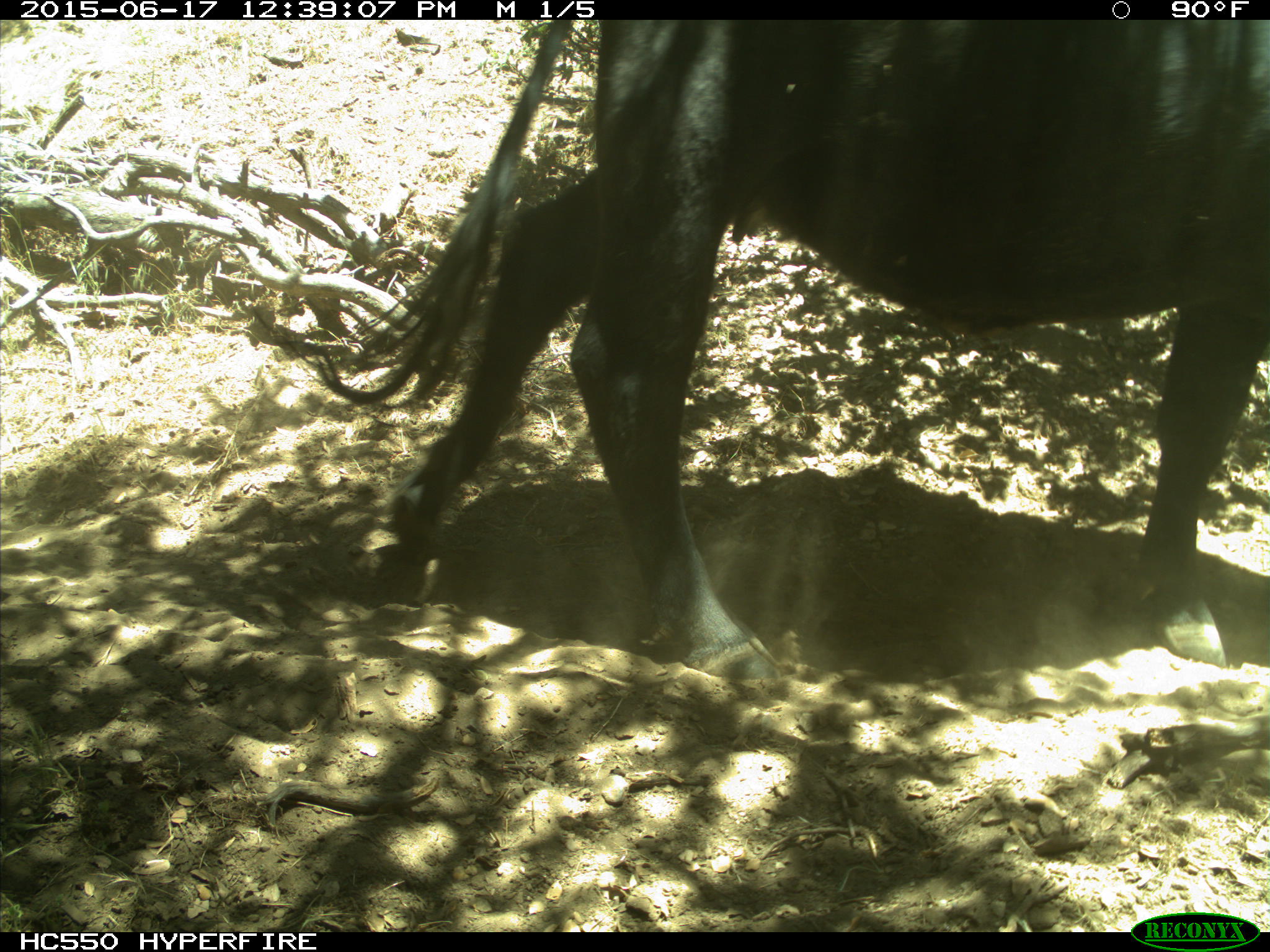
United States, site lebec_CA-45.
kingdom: Animalia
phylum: Chordata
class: Mammalia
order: Artiodactyla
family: Bovidae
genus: Bos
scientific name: Bos taurus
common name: domestic cow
Bos taurus (domestic cow).